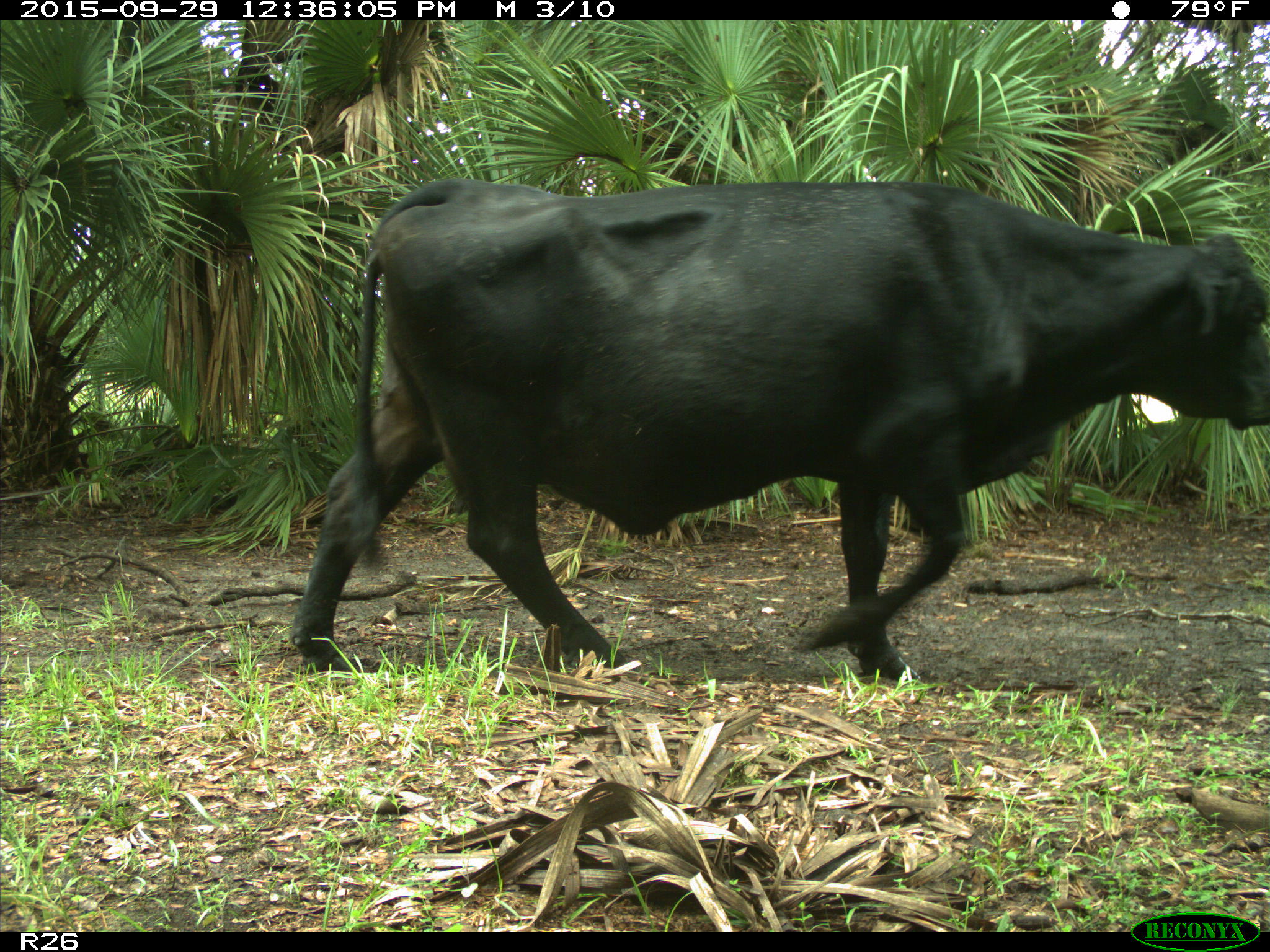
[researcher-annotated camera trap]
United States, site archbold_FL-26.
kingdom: Animalia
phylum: Chordata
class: Mammalia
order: Artiodactyla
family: Bovidae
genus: Bos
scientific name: Bos taurus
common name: domestic cow